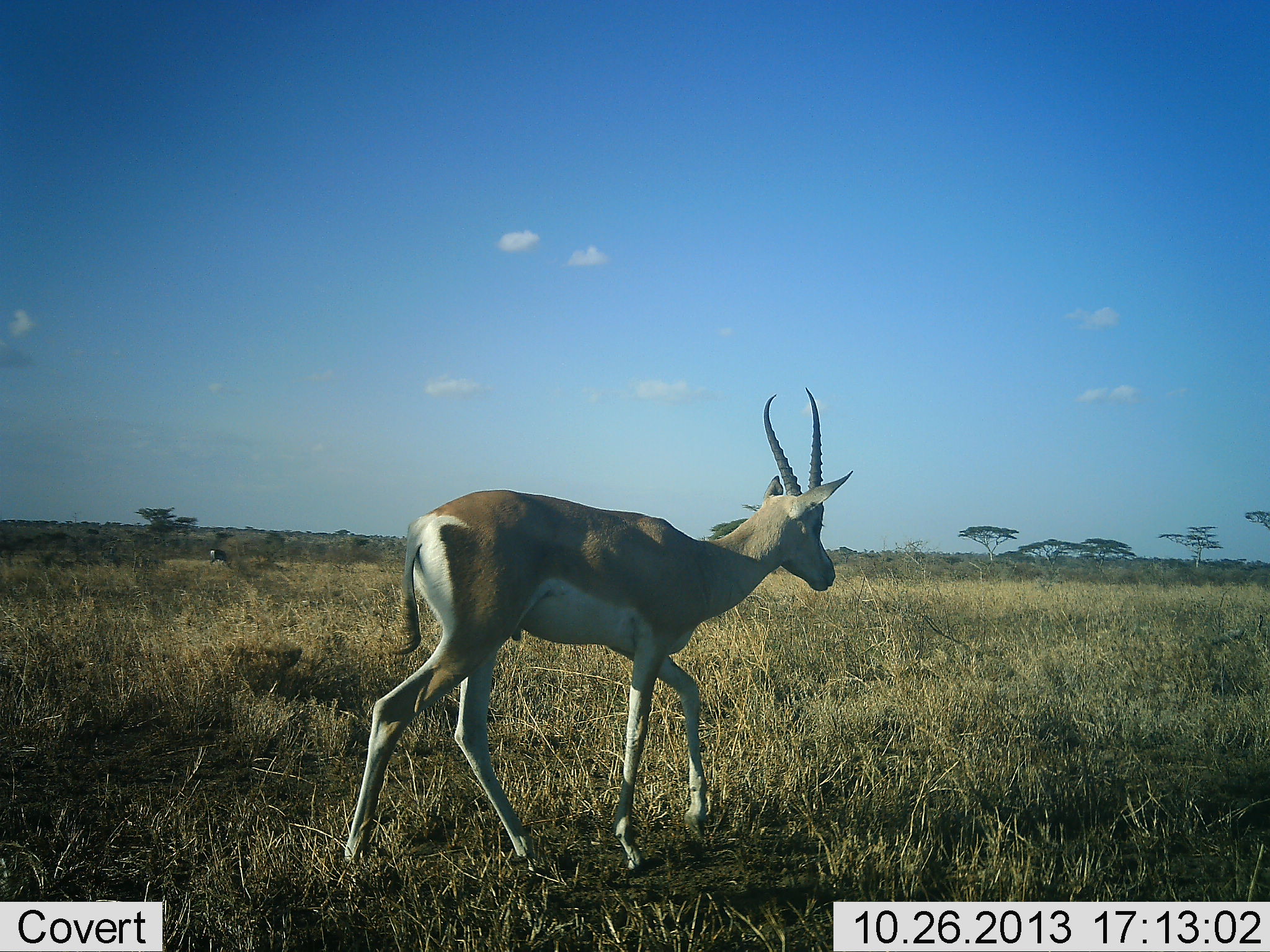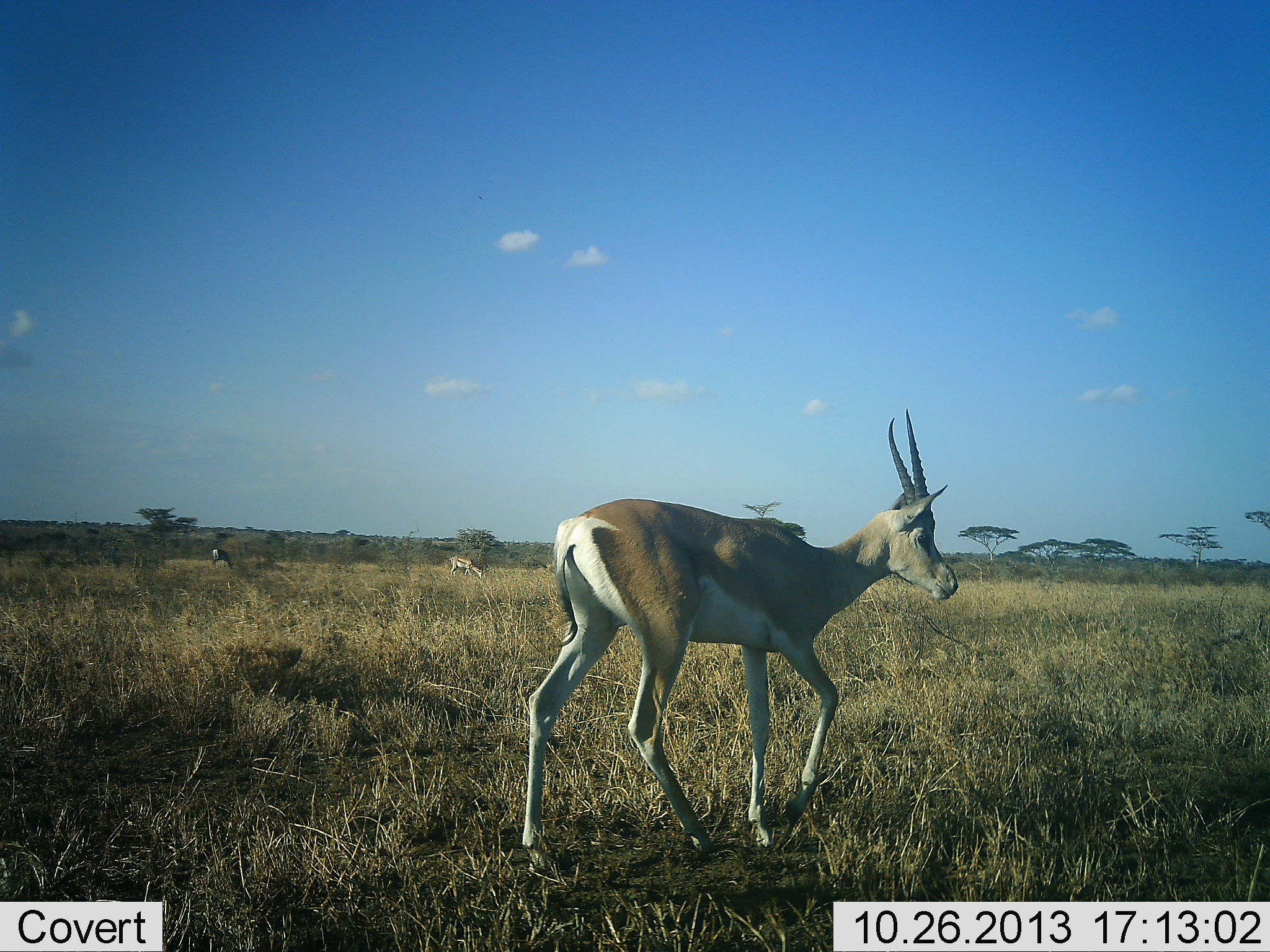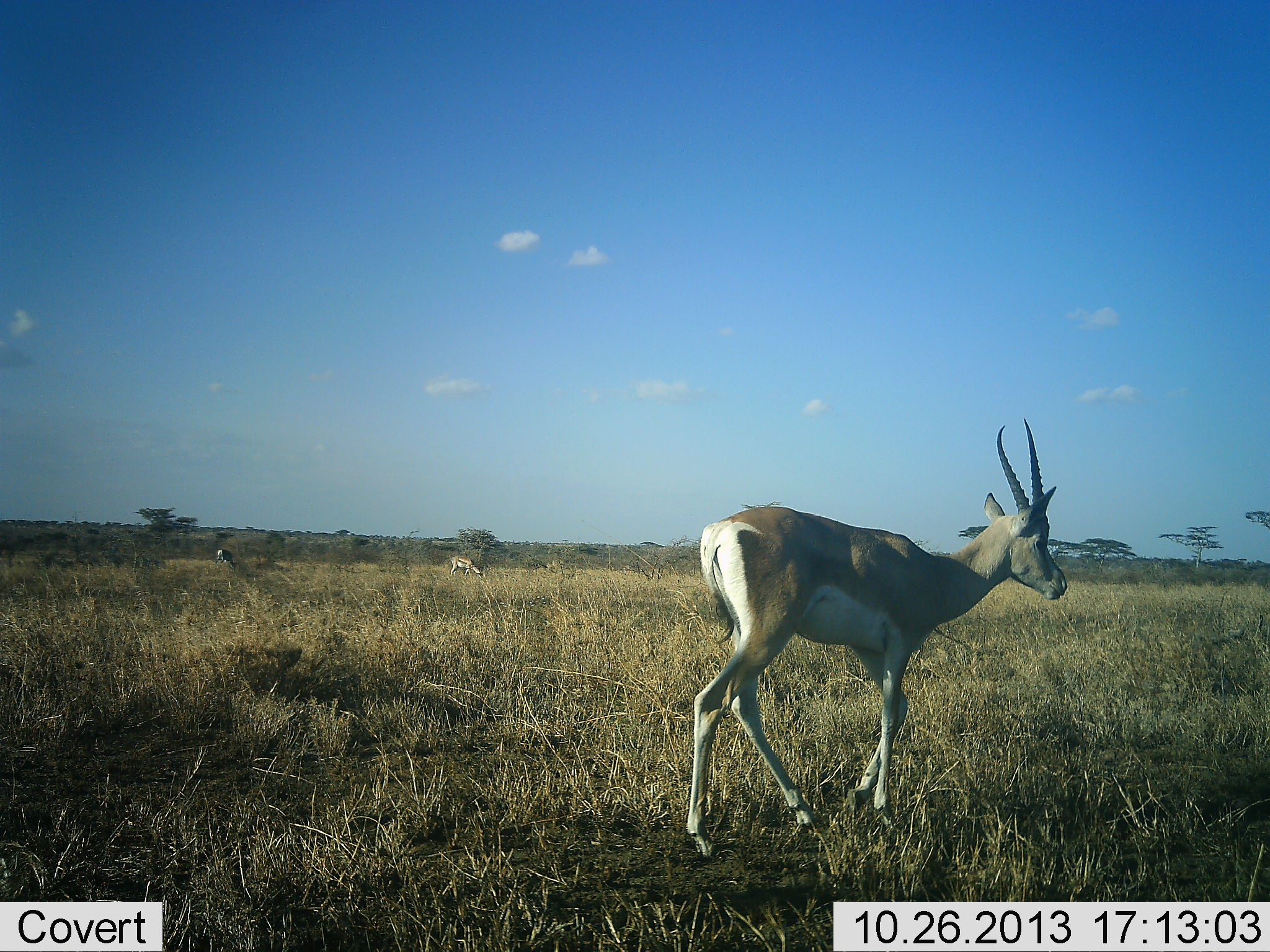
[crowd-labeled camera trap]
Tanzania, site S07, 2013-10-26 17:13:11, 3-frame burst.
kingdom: Animalia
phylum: Chordata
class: Mammalia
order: Artiodactyla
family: Bovidae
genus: Nanger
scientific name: Nanger granti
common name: grant's gazelle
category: gazellegrants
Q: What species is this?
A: Gazellegrants (grant's gazelle) (Nanger granti).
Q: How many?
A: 3.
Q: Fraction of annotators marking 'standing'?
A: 39%.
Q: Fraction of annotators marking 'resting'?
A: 0%.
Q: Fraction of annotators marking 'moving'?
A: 87%.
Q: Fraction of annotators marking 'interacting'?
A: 0%.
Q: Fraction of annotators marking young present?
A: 0%.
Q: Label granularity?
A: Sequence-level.